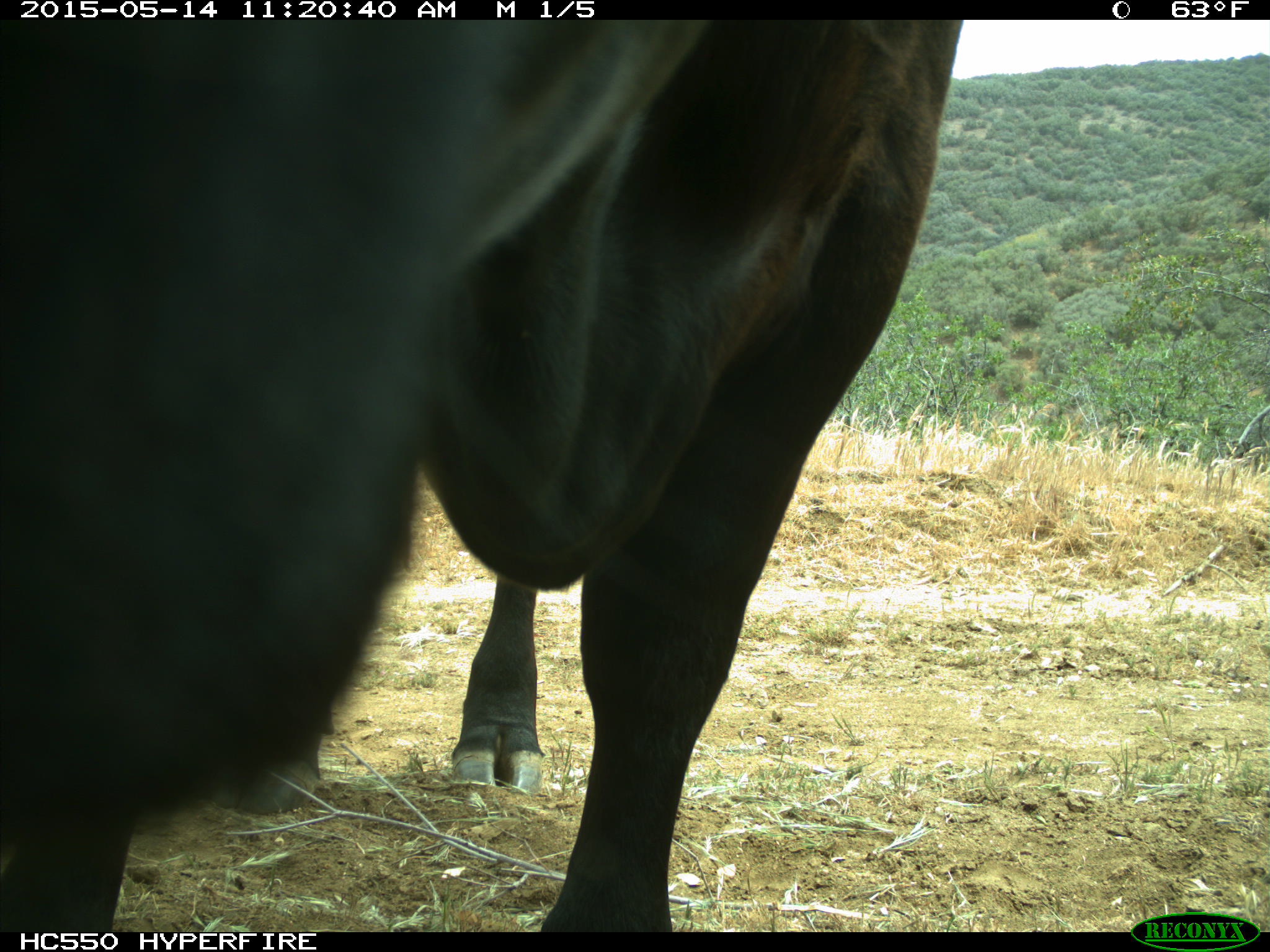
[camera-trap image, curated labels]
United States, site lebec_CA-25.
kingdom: Animalia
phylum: Chordata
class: Mammalia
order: Artiodactyla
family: Bovidae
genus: Bos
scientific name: Bos taurus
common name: domestic cow